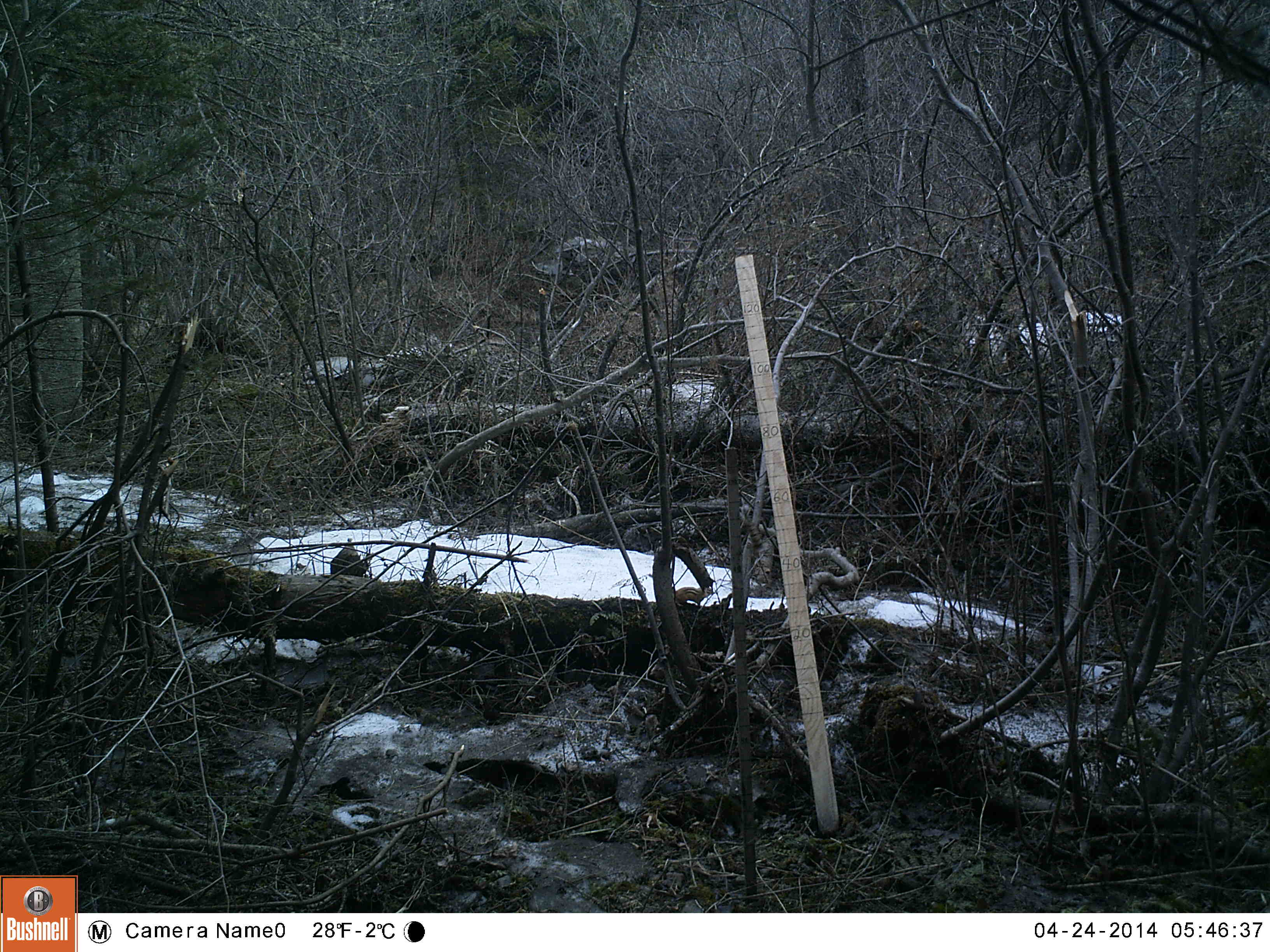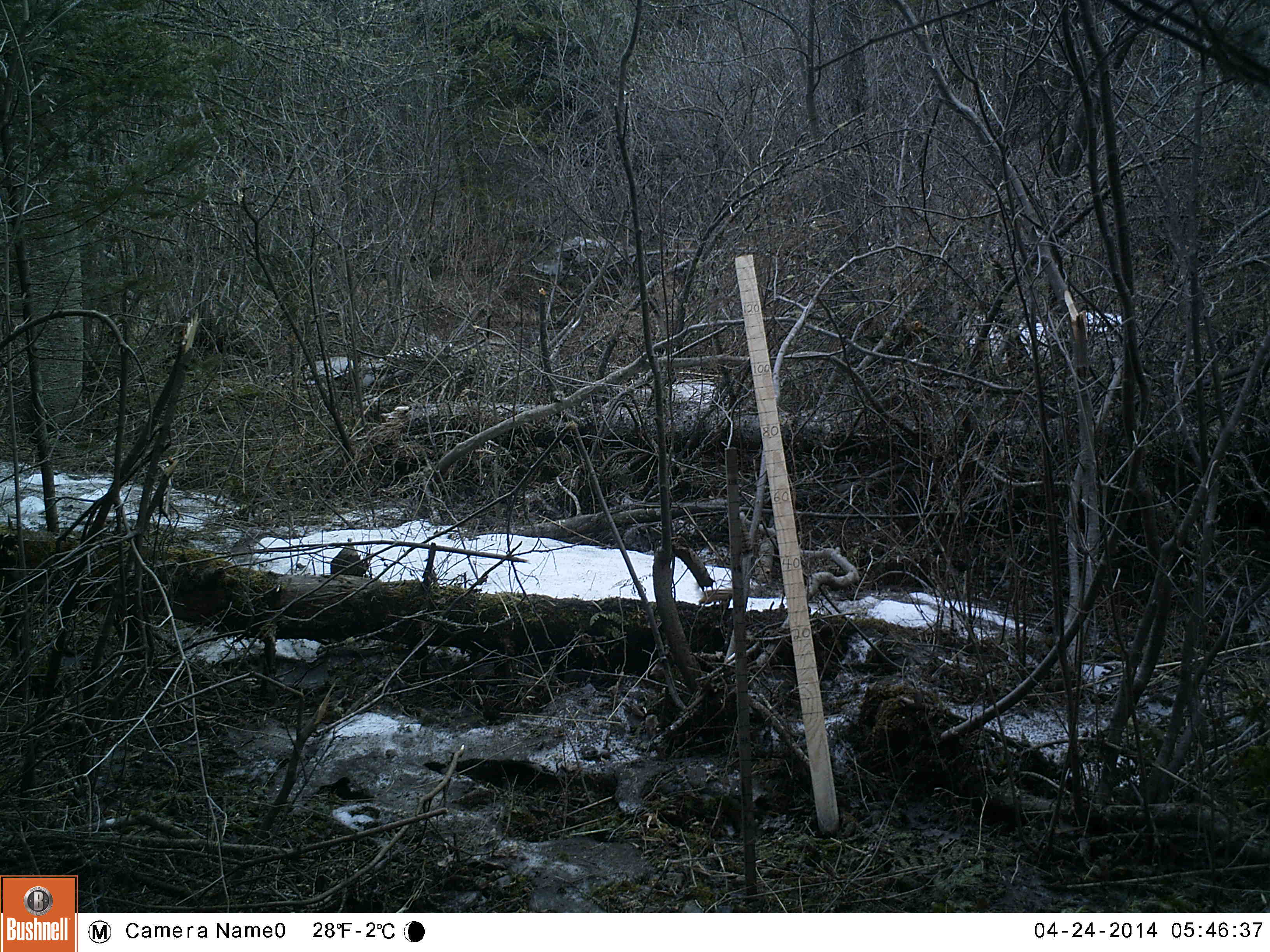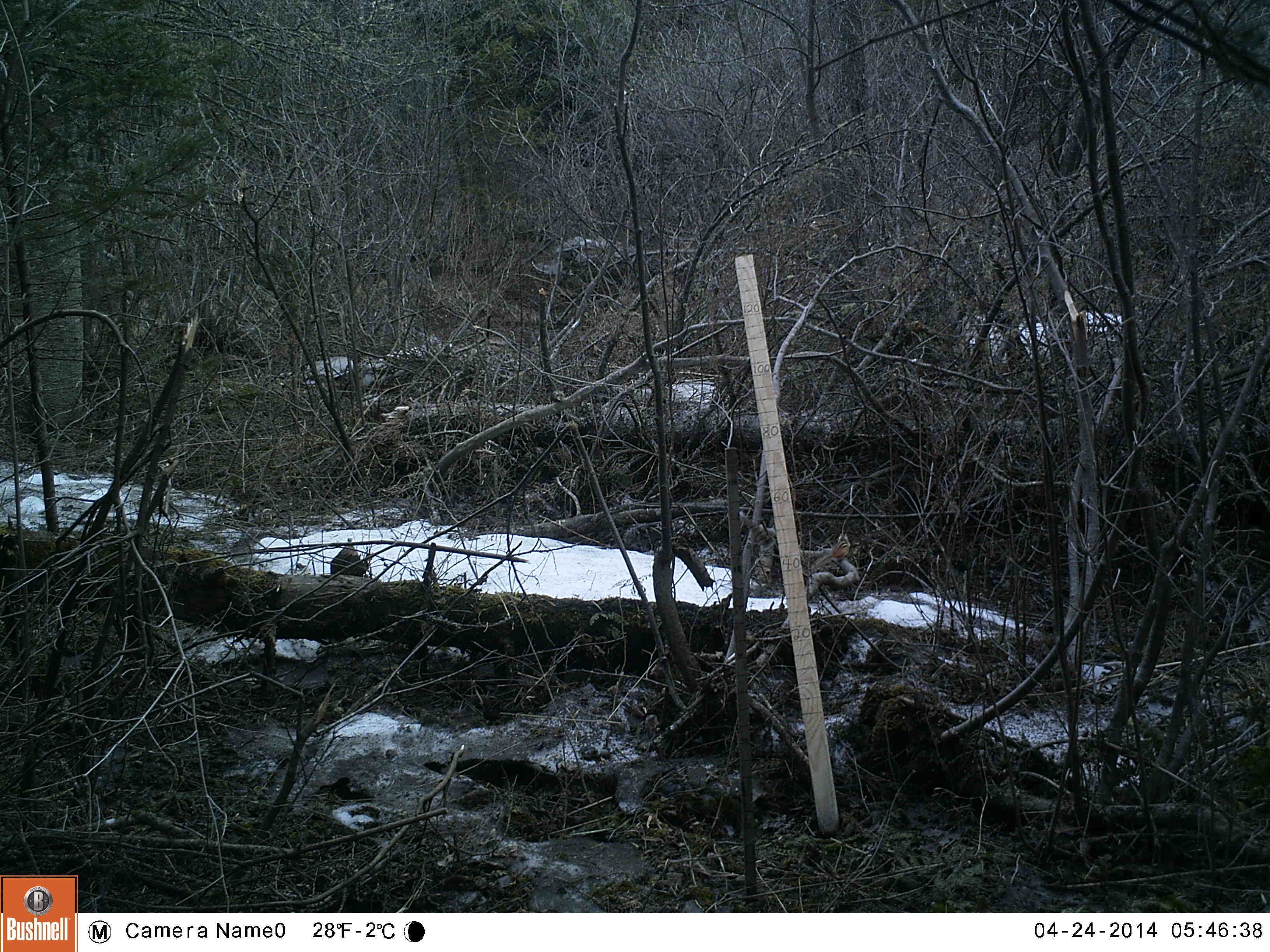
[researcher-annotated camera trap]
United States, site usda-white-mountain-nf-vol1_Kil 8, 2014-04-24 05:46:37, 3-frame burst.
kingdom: Animalia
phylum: Chordata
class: Mammalia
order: Rodentia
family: Sciuridae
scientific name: Tamiini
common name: chipmunk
Chipmunk (Tamiini).